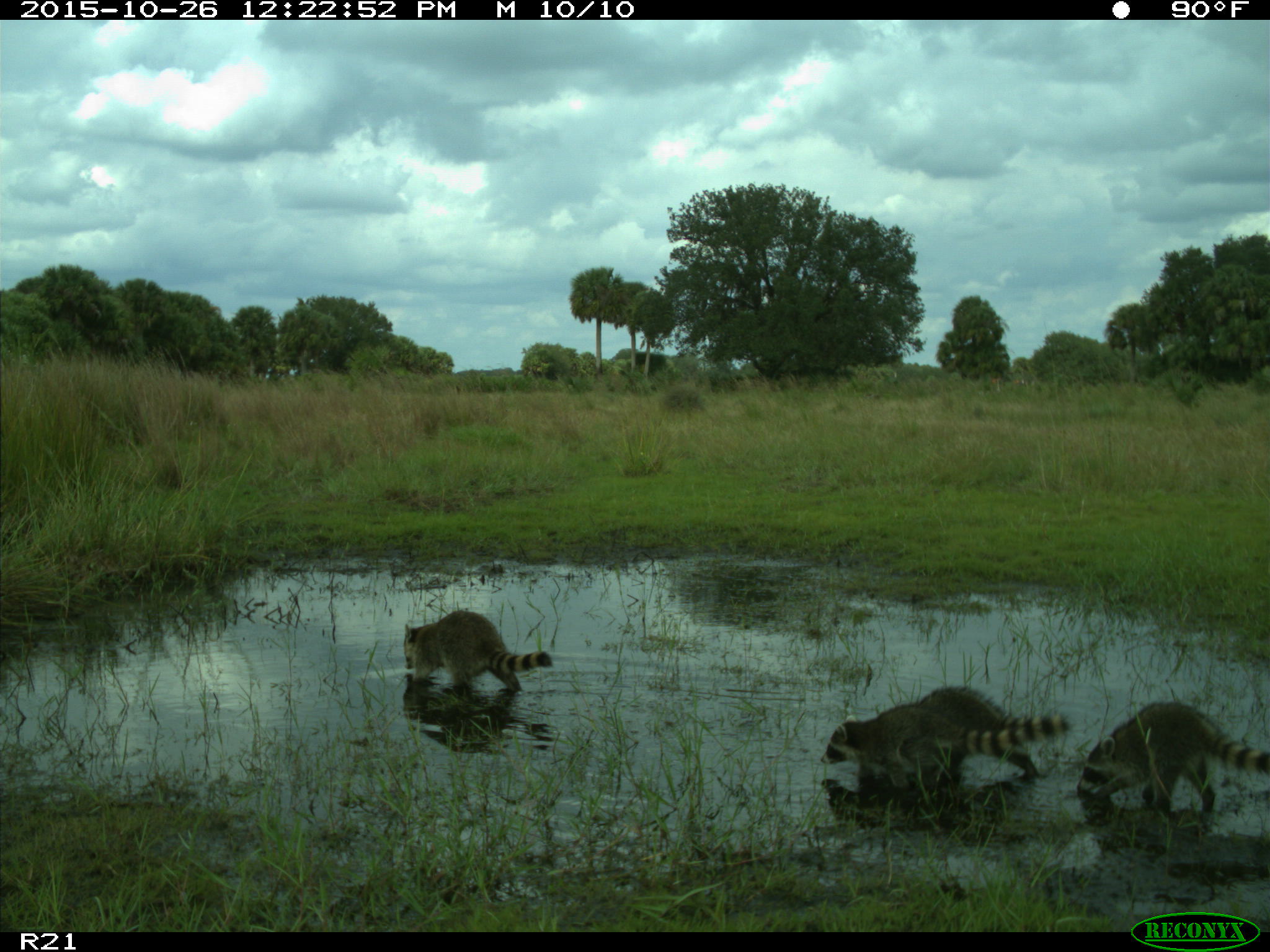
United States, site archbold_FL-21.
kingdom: Animalia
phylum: Chordata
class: Mammalia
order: Carnivora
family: Procyonidae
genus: Procyon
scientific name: Procyon lotor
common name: common raccoon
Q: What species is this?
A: Procyon lotor (common raccoon).